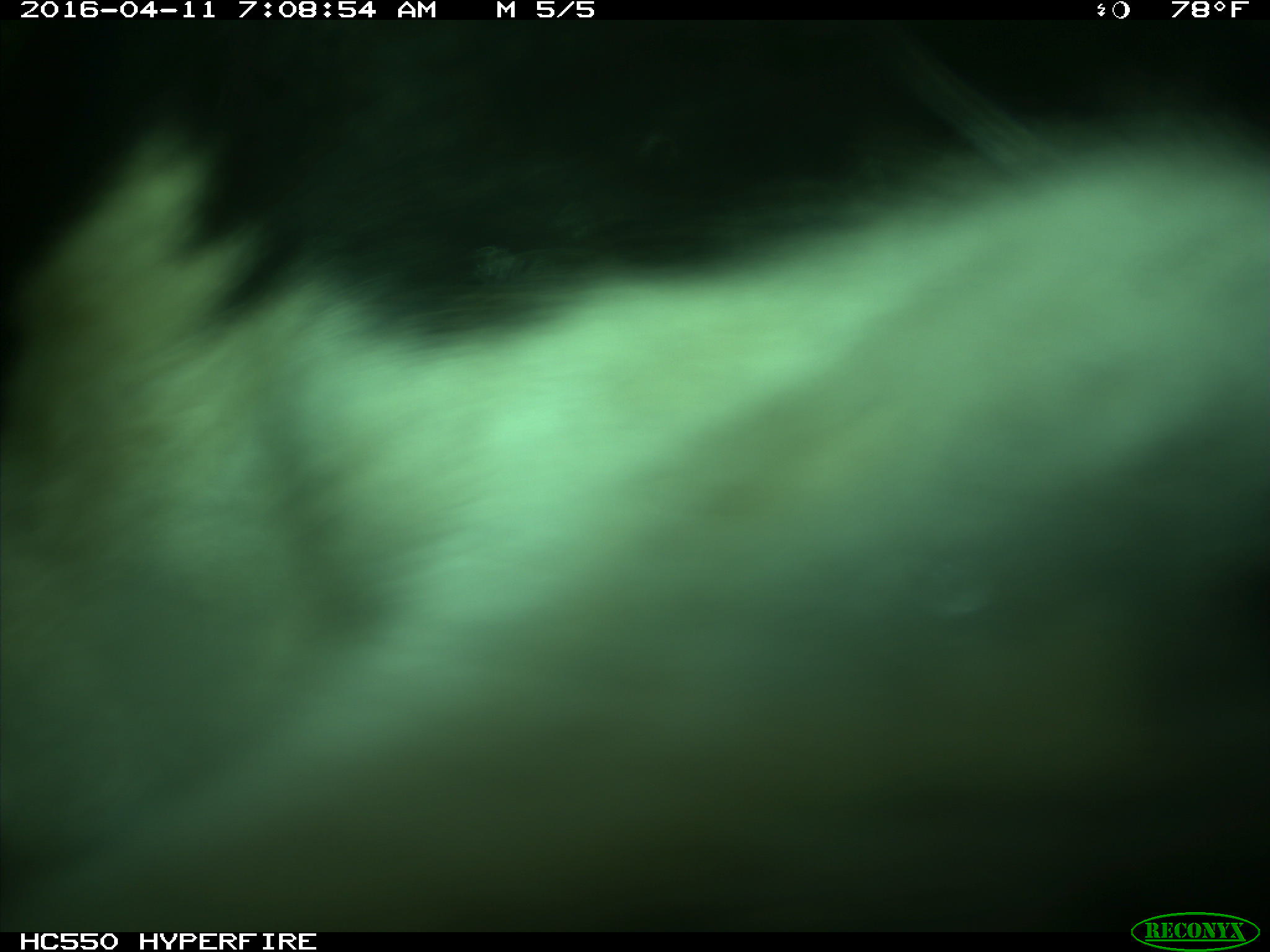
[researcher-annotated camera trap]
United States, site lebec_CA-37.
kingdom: Animalia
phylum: Chordata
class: Mammalia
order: Artiodactyla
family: Bovidae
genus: Bos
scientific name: Bos taurus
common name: domestic cow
Bos taurus (domestic cow).